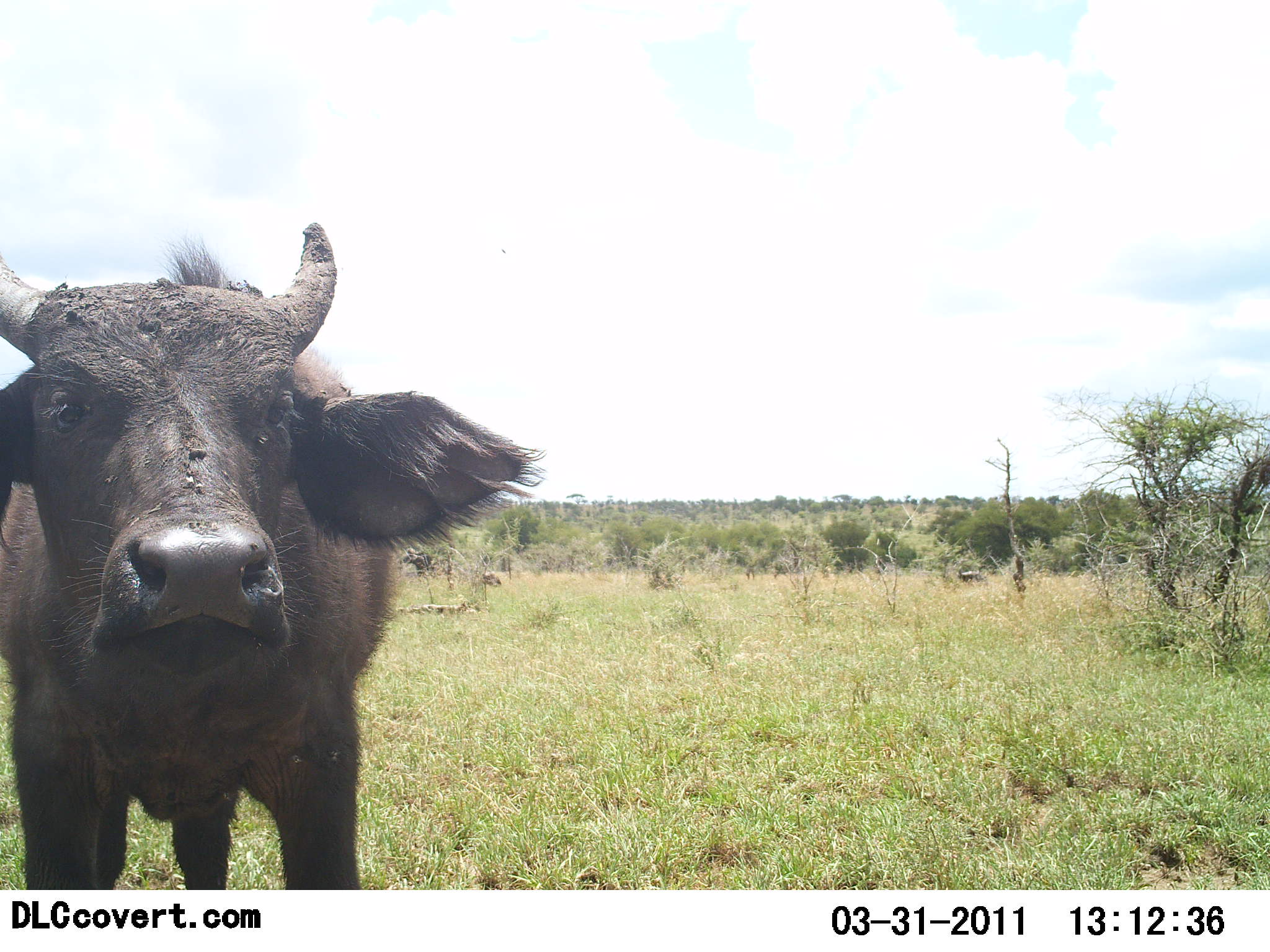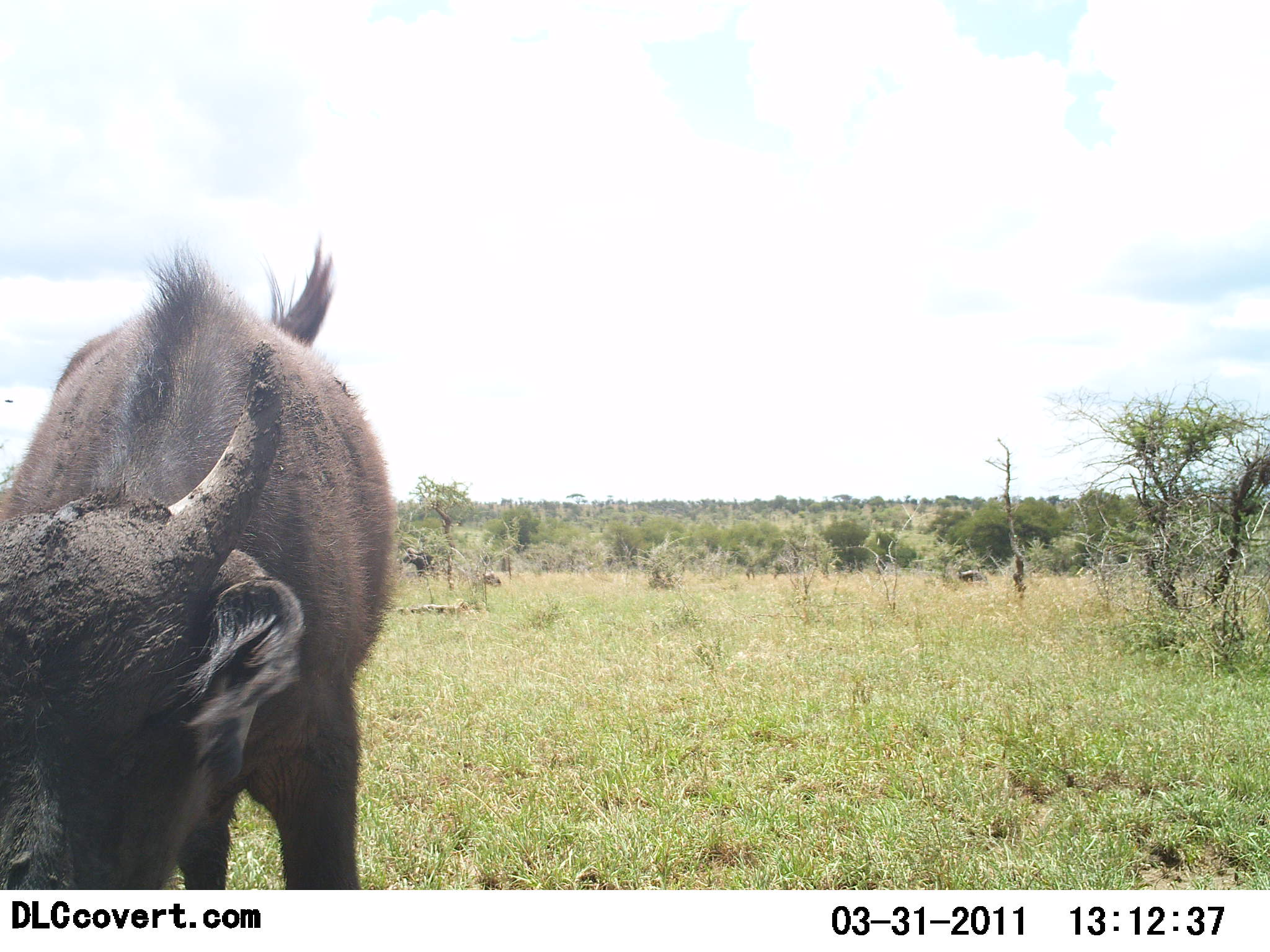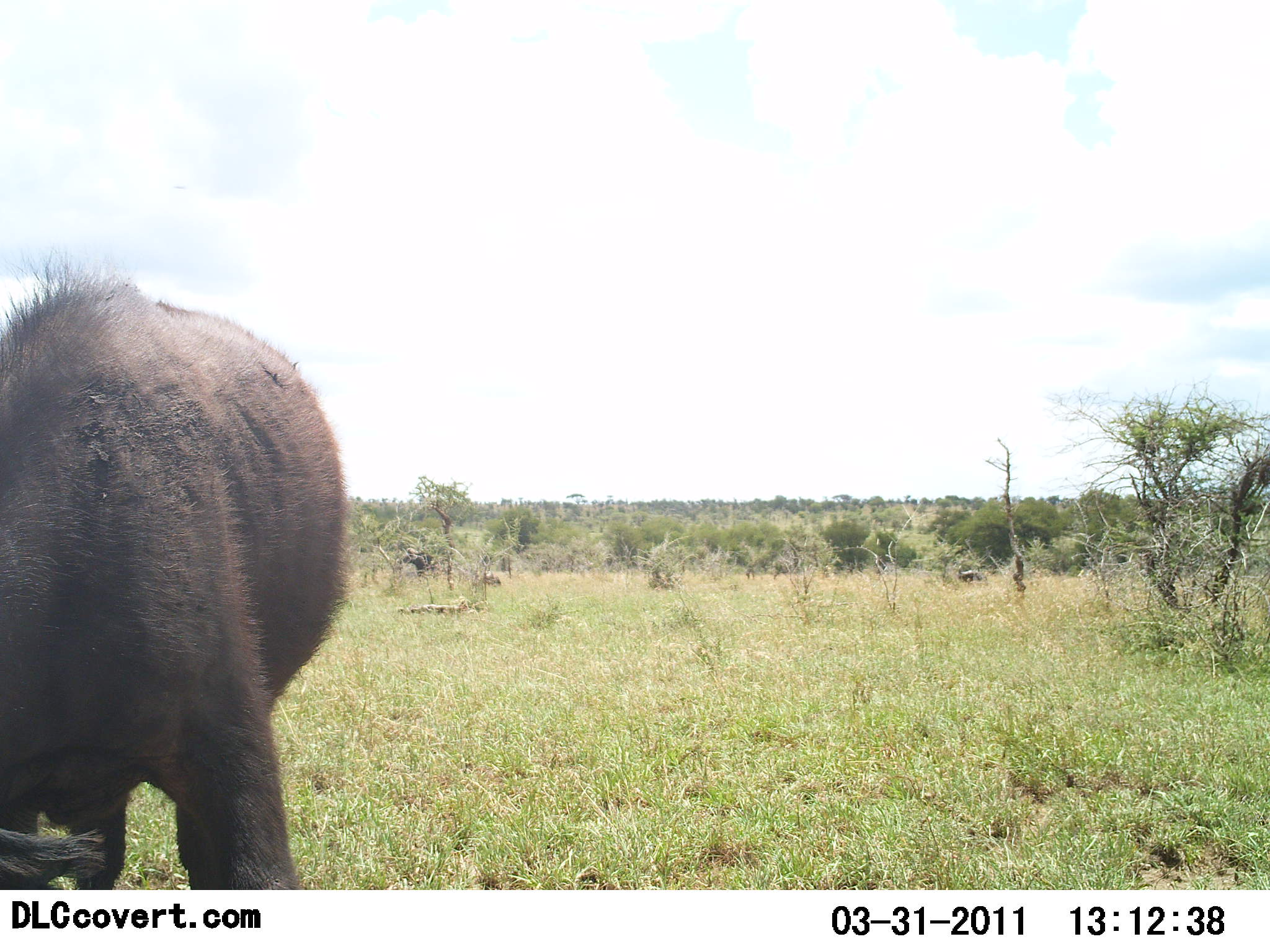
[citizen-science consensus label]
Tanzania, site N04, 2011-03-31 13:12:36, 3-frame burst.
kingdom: Animalia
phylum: Chordata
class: Mammalia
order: Artiodactyla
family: Bovidae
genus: Syncerus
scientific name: Syncerus caffer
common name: cape buffalo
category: buffalo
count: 1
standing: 82%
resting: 0%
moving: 9%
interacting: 0%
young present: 0%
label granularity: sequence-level